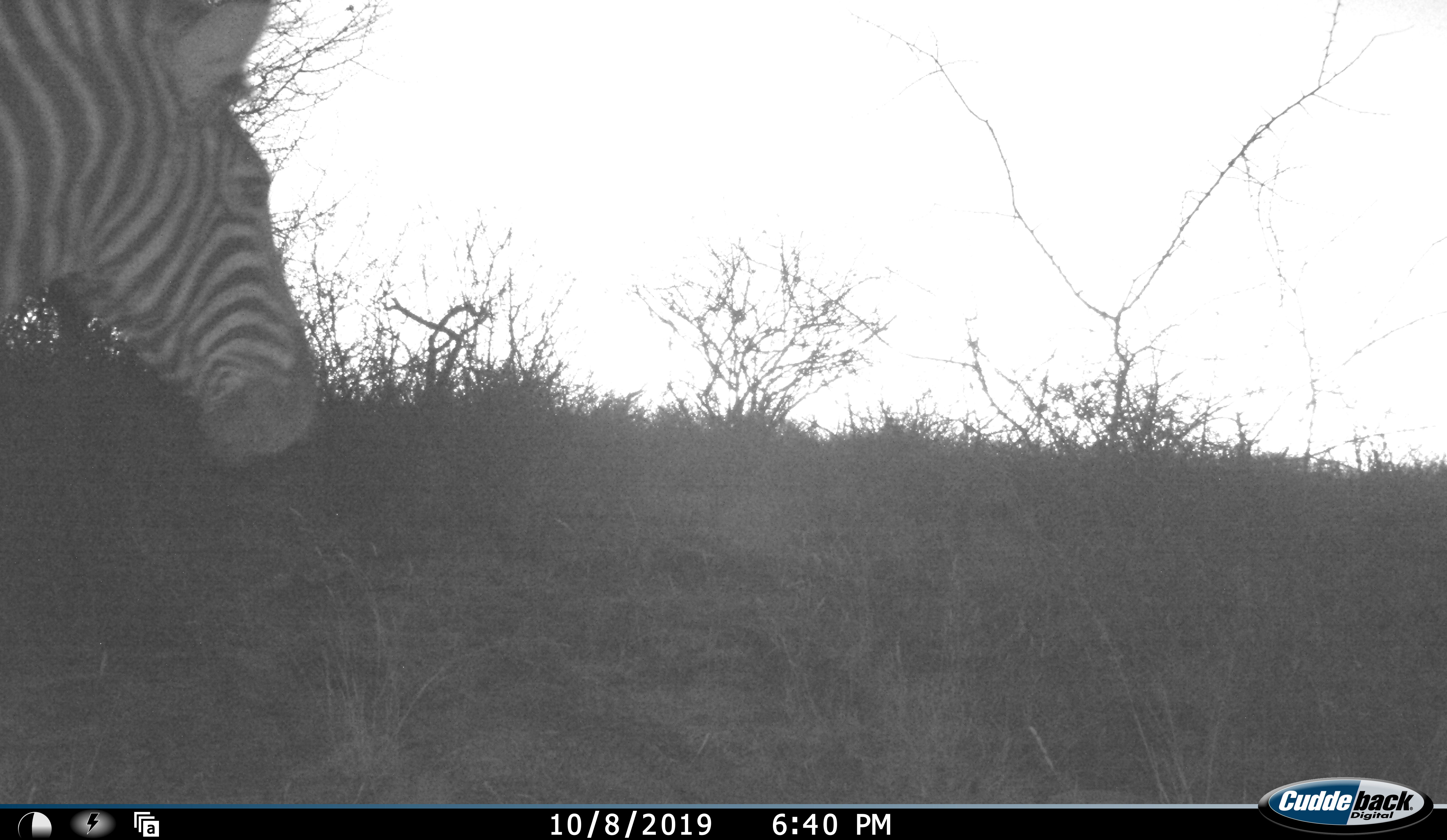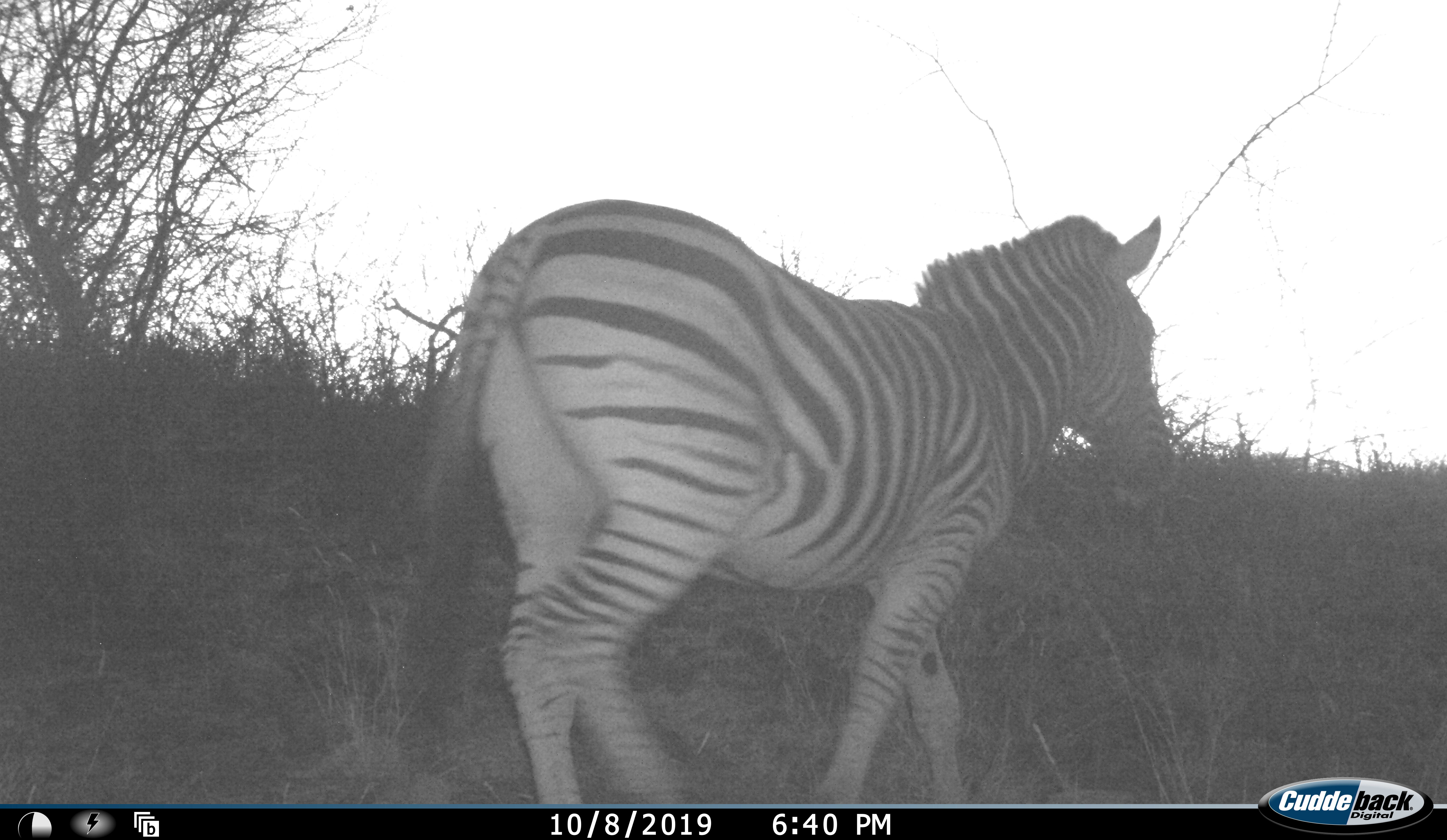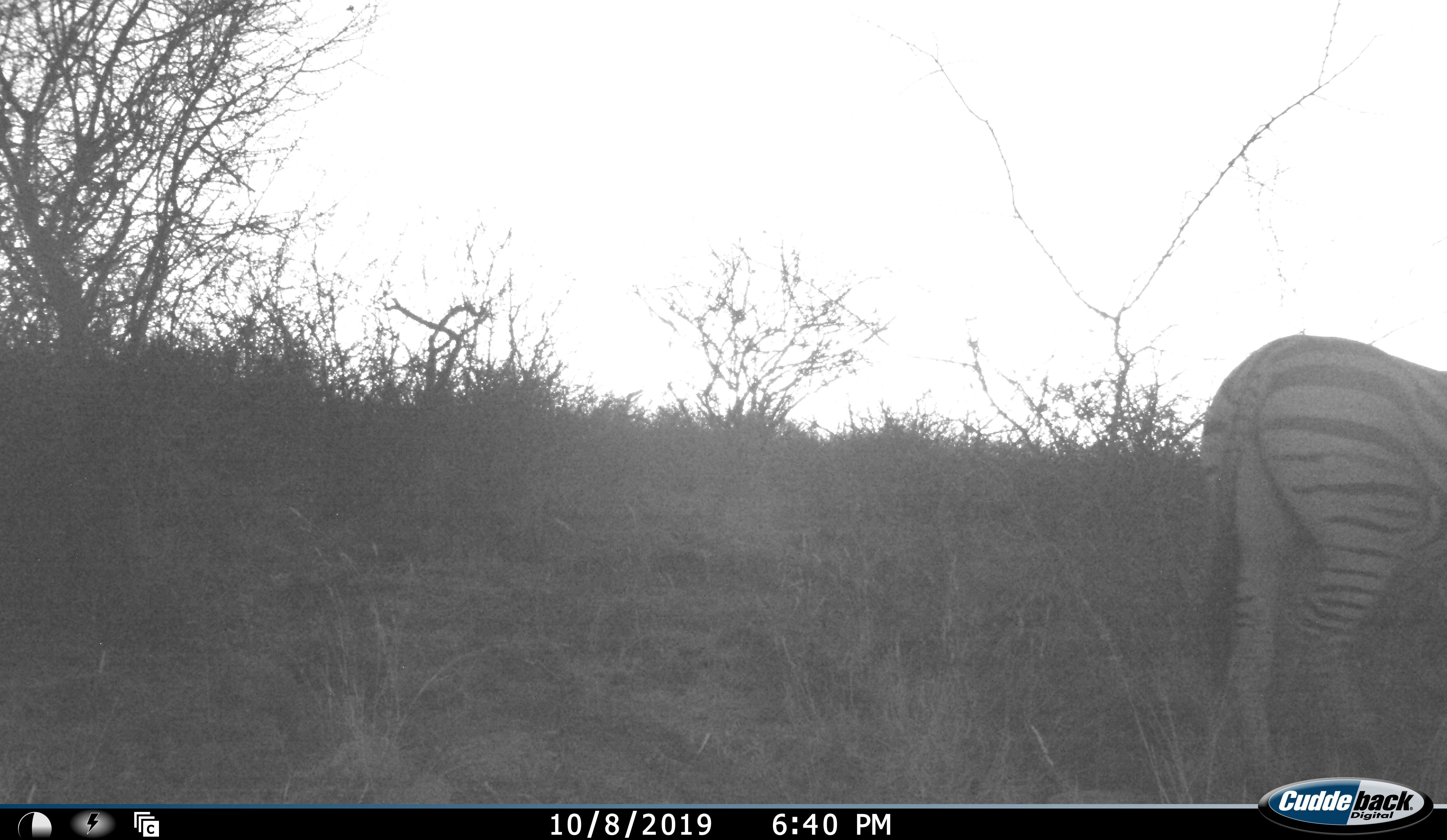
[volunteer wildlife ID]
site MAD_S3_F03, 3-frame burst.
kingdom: Animalia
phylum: Chordata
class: Mammalia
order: Perissodactyla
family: Equidae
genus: Equus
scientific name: Equus quagga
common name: plains zebra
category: zebraplains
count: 1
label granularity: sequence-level